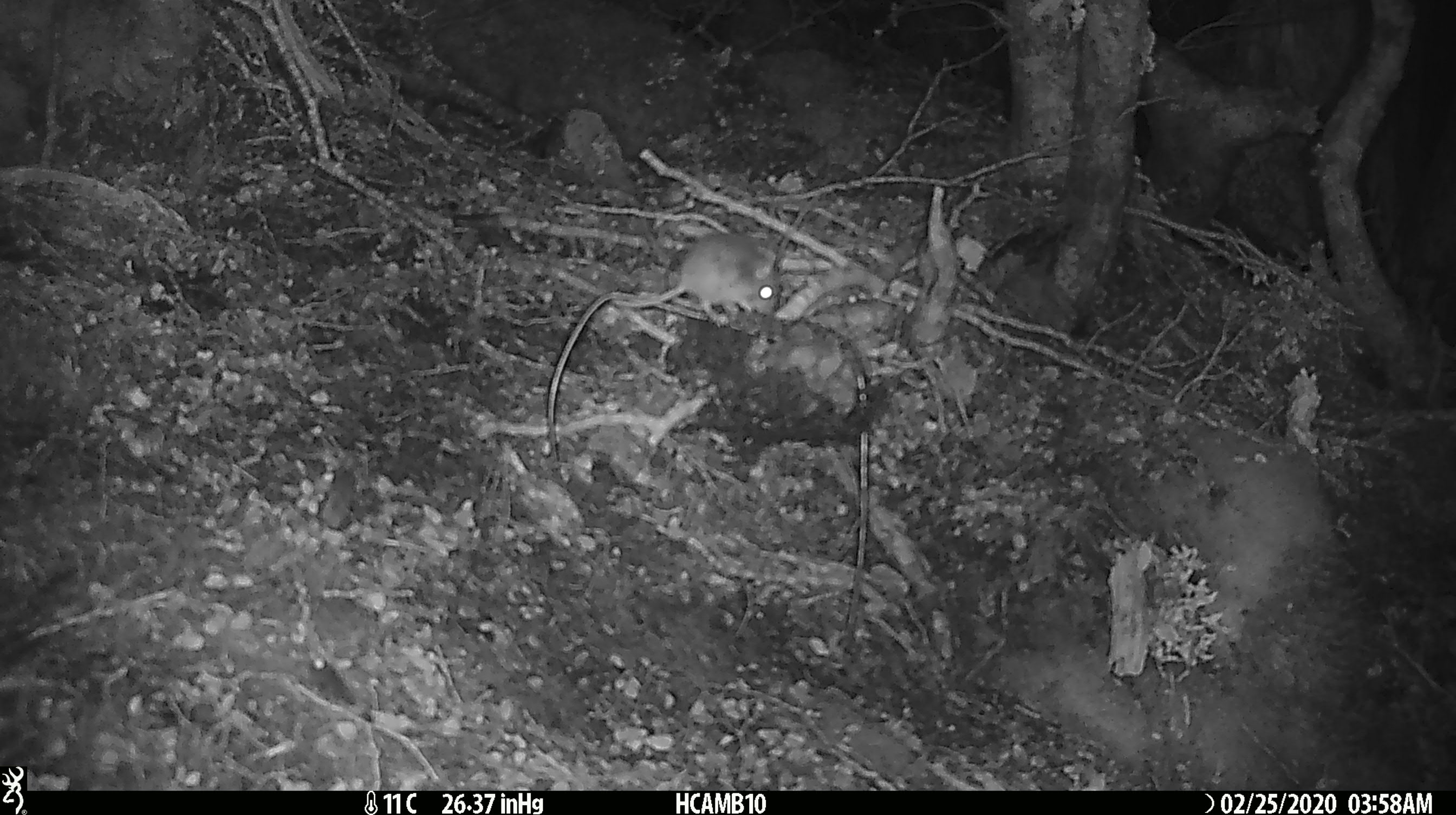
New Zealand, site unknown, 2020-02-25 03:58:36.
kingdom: Animalia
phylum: Chordata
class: Mammalia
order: Rodentia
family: Muridae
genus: Mus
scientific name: Mus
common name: mouse